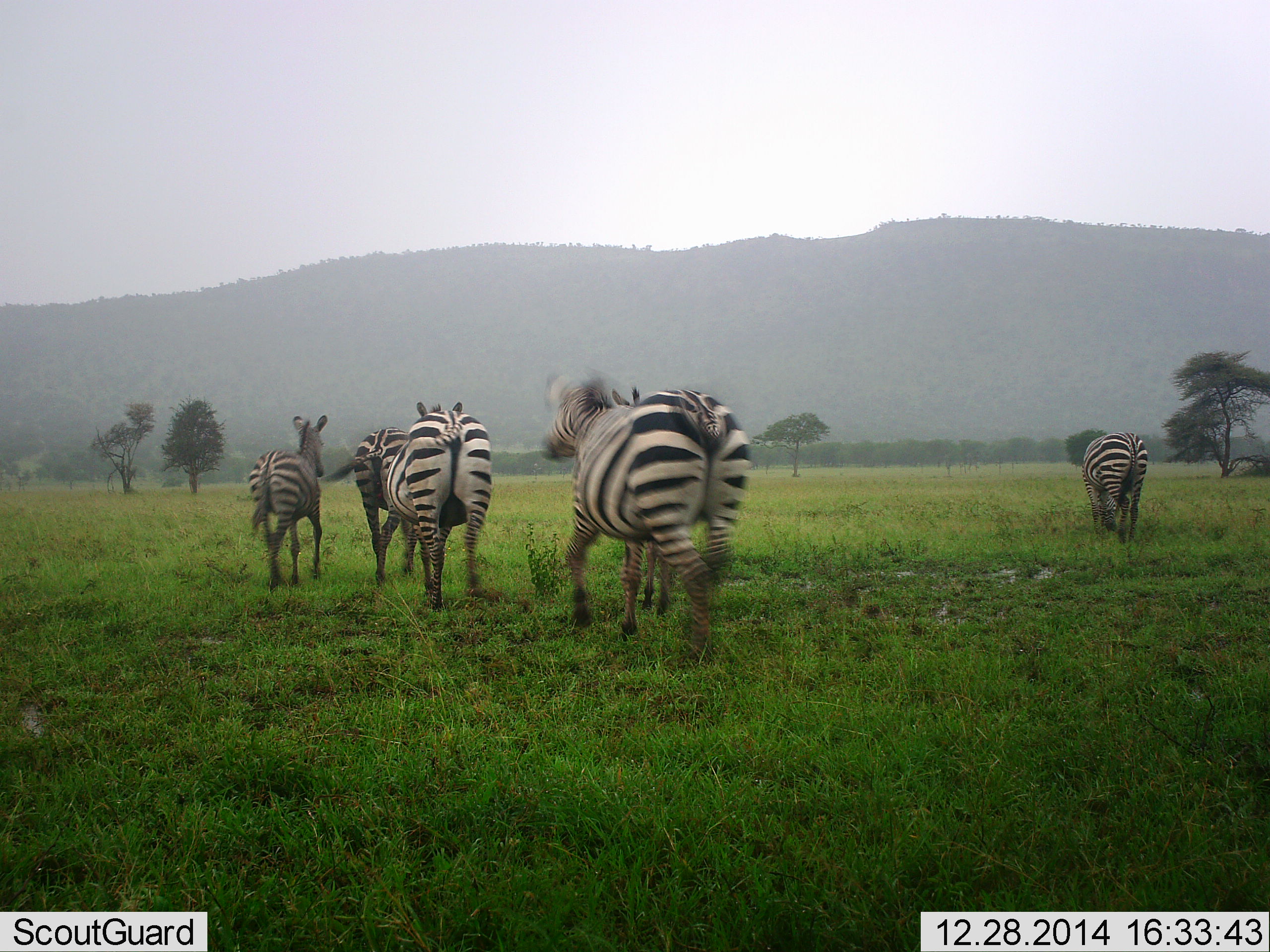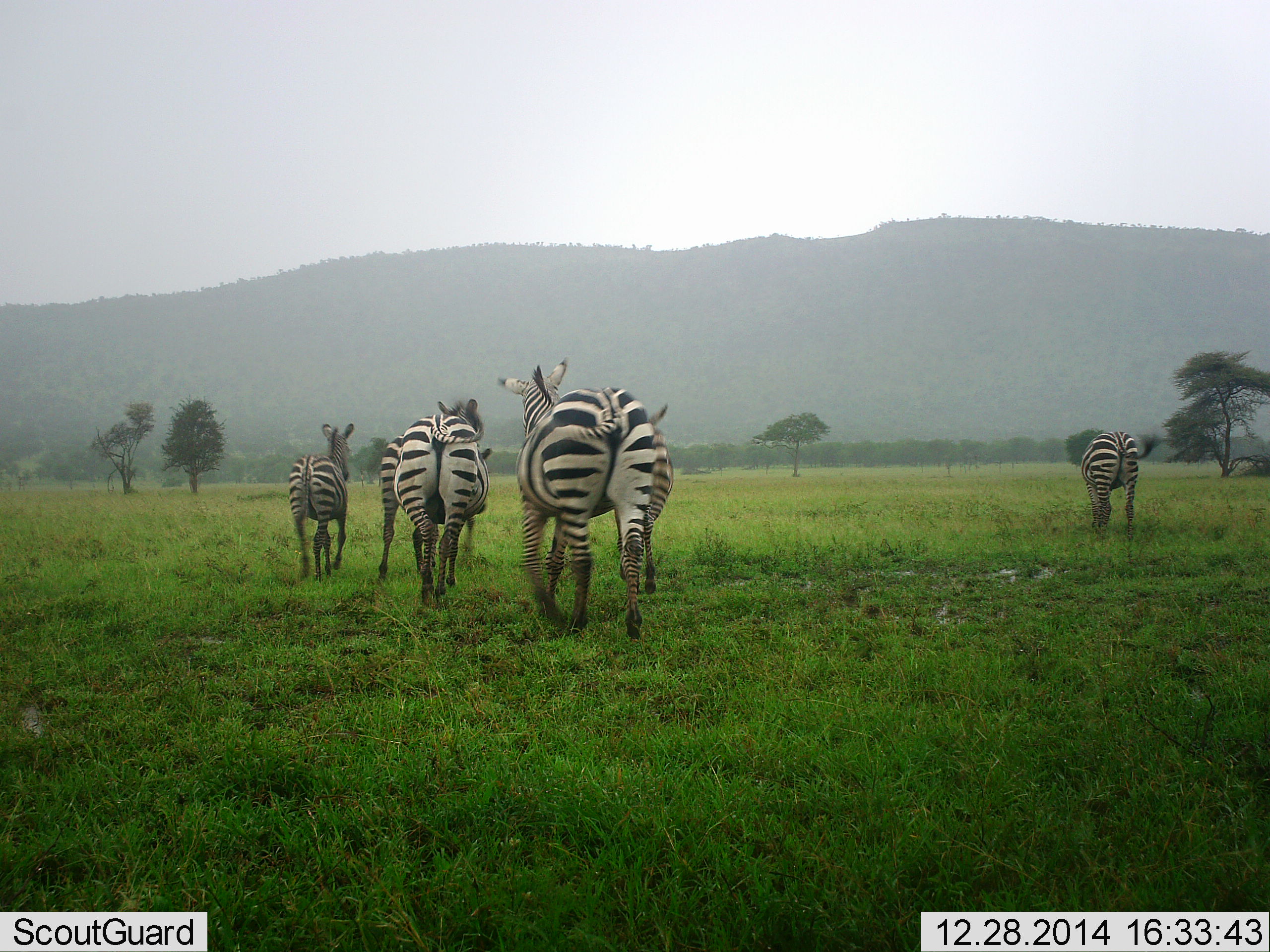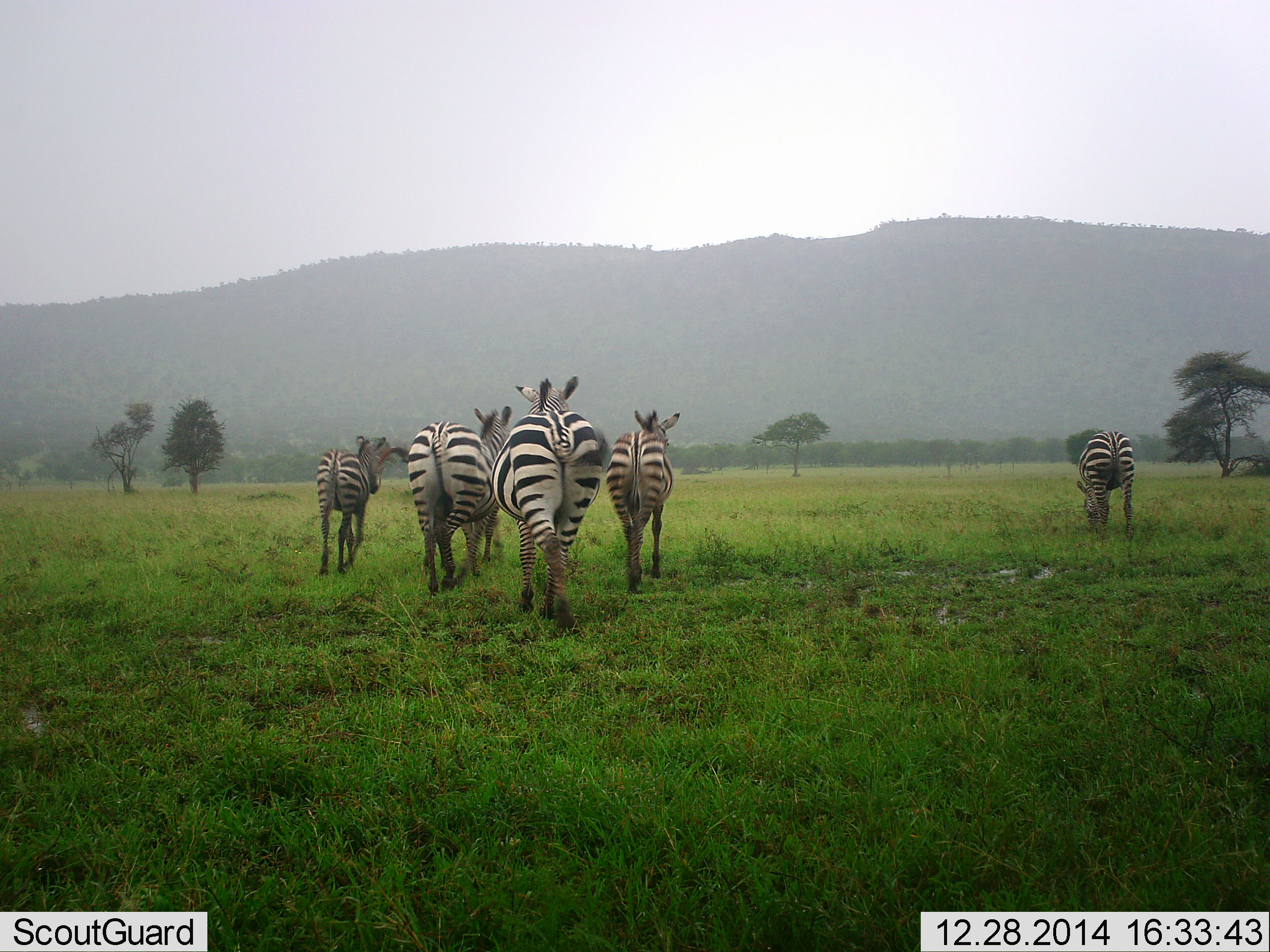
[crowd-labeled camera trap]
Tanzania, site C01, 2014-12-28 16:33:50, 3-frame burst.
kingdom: Animalia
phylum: Chordata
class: Mammalia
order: Perissodactyla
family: Equidae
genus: Equus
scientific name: Equus quagga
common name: plains zebra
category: zebra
Zebra (plains zebra) (Equus quagga), count 6. Behavior (volunteer vote fractions): standing 10%, resting 0%, moving 100%, interacting 0%. Young present (vote fraction): 0%. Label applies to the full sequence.